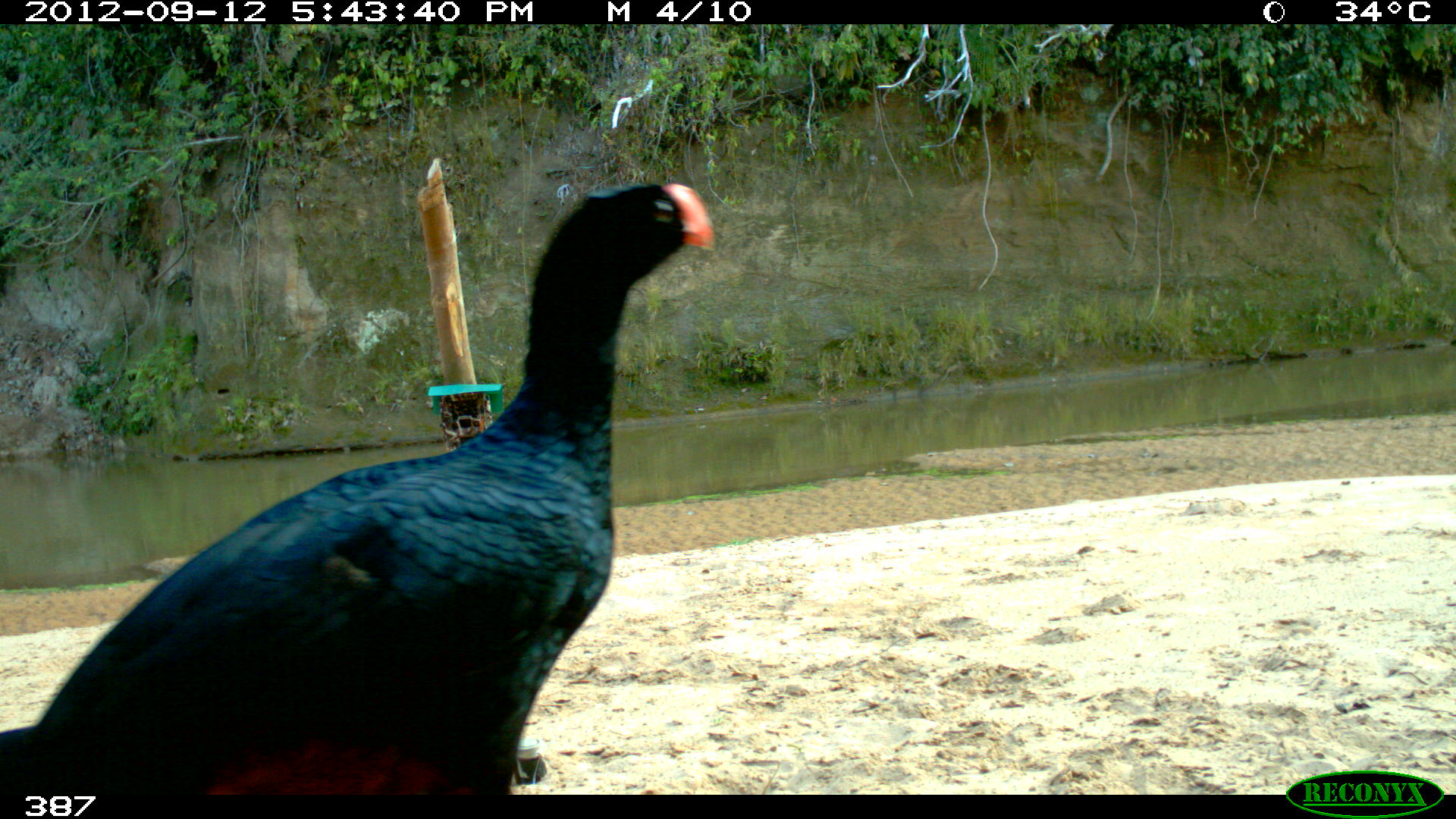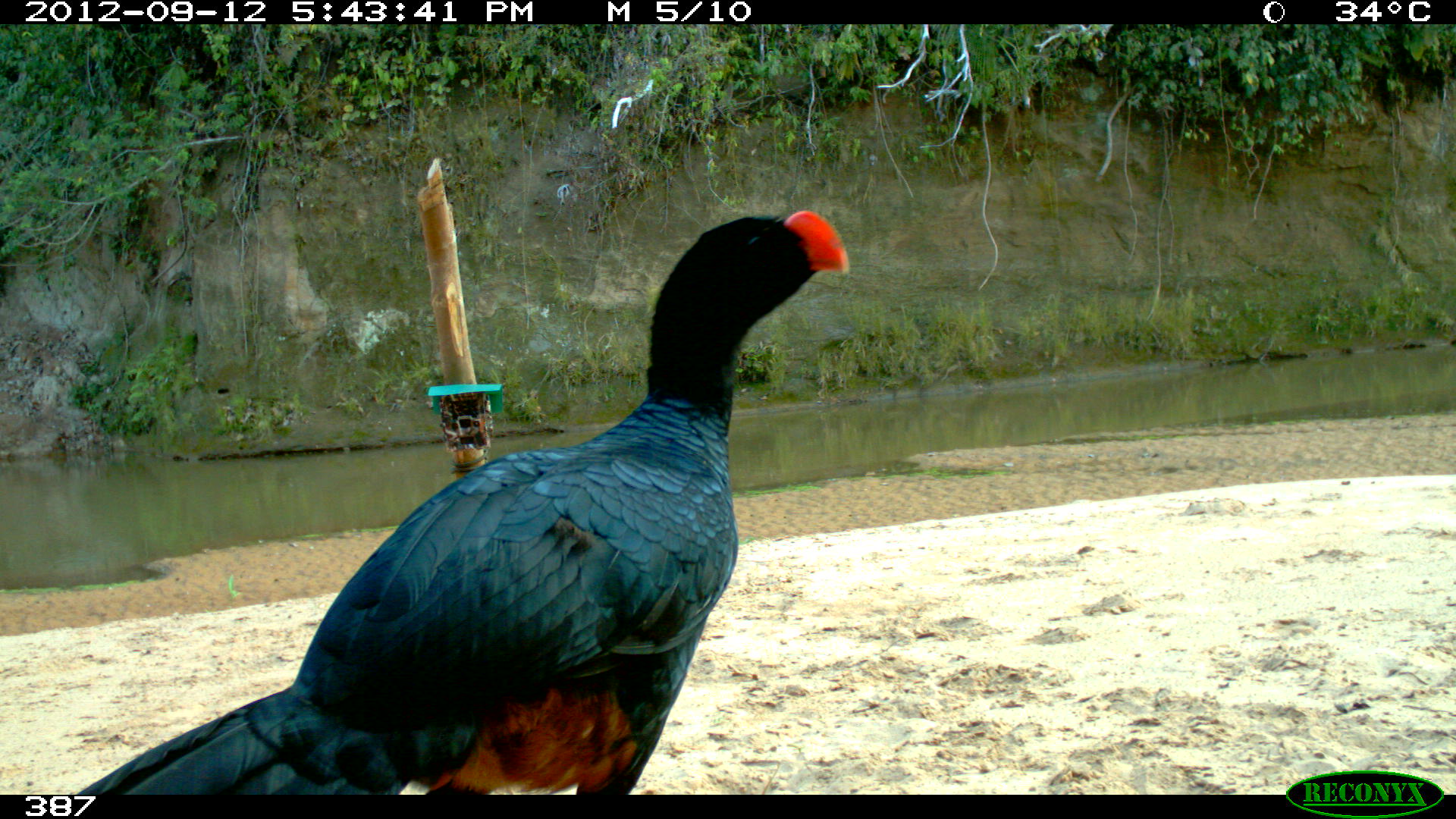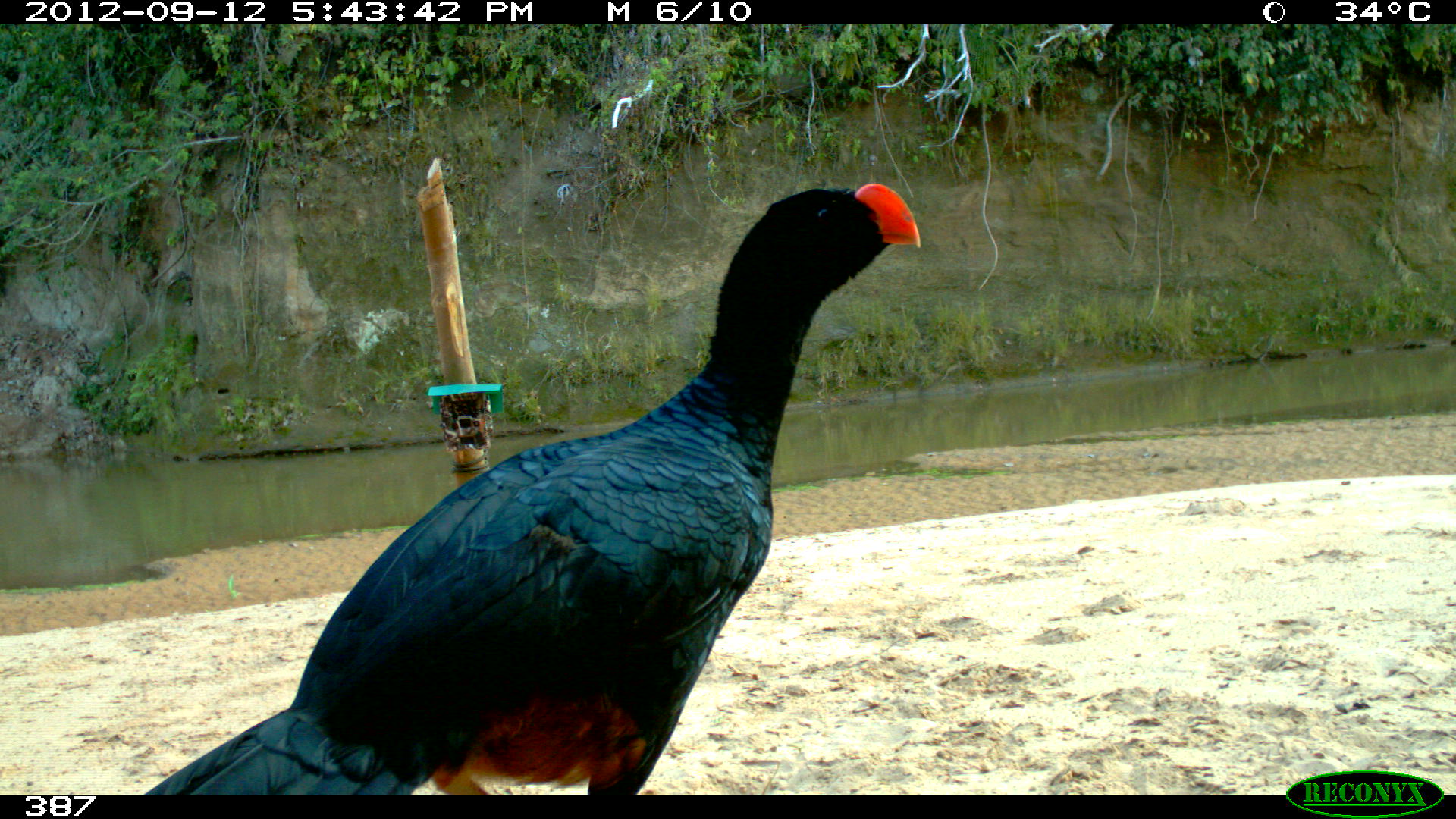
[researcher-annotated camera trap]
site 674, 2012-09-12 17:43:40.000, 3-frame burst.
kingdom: Animalia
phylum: Chordata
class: Aves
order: Galliformes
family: Cracidae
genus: Mitu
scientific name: Mitu tuberosum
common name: razor-billed curassow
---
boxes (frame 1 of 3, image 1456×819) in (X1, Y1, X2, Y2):
mitu tuberosum: (0, 179, 714, 795)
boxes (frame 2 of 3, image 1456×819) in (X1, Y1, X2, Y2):
mitu tuberosum: (78, 205, 848, 795)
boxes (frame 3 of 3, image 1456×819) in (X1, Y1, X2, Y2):
mitu tuberosum: (141, 182, 920, 795)